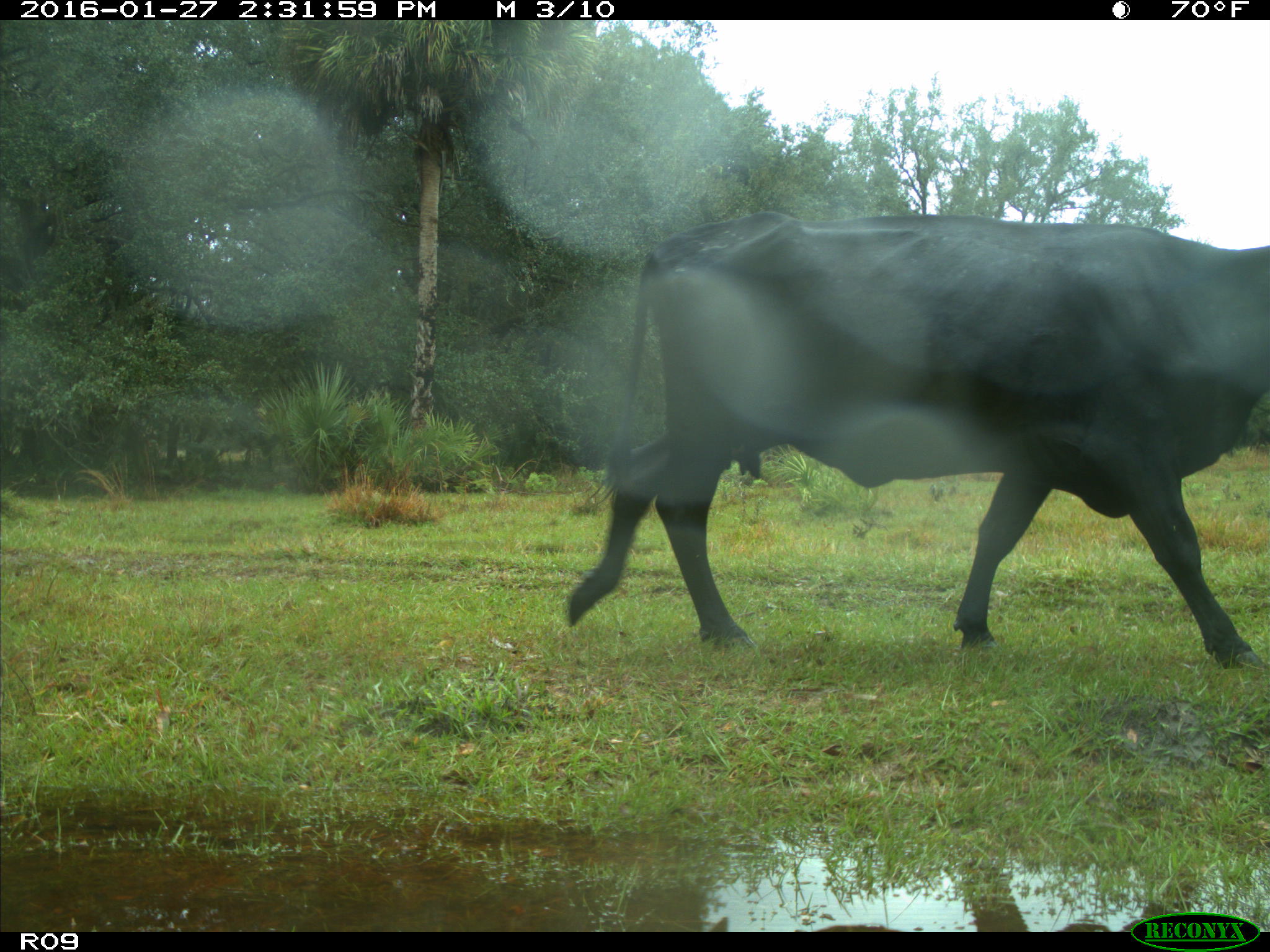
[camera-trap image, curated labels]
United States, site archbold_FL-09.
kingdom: Animalia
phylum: Chordata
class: Mammalia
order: Artiodactyla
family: Bovidae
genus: Bos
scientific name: Bos taurus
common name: domestic cow